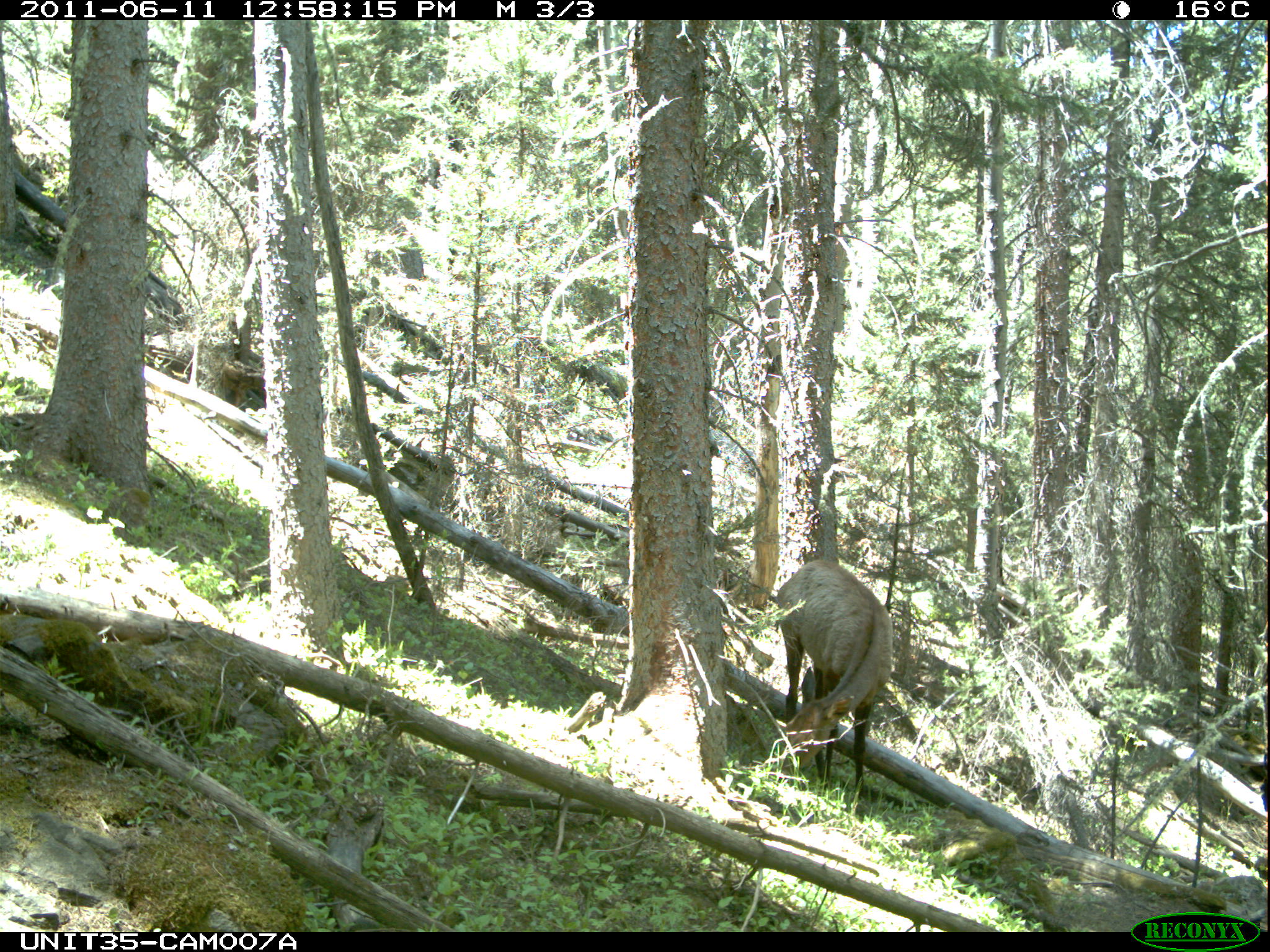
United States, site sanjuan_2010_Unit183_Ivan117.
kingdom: Animalia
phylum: Chordata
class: Mammalia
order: Artiodactyla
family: Cervidae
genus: Cervus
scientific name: Cervus elaphus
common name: red deer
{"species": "Cervus elaphus (red deer)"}